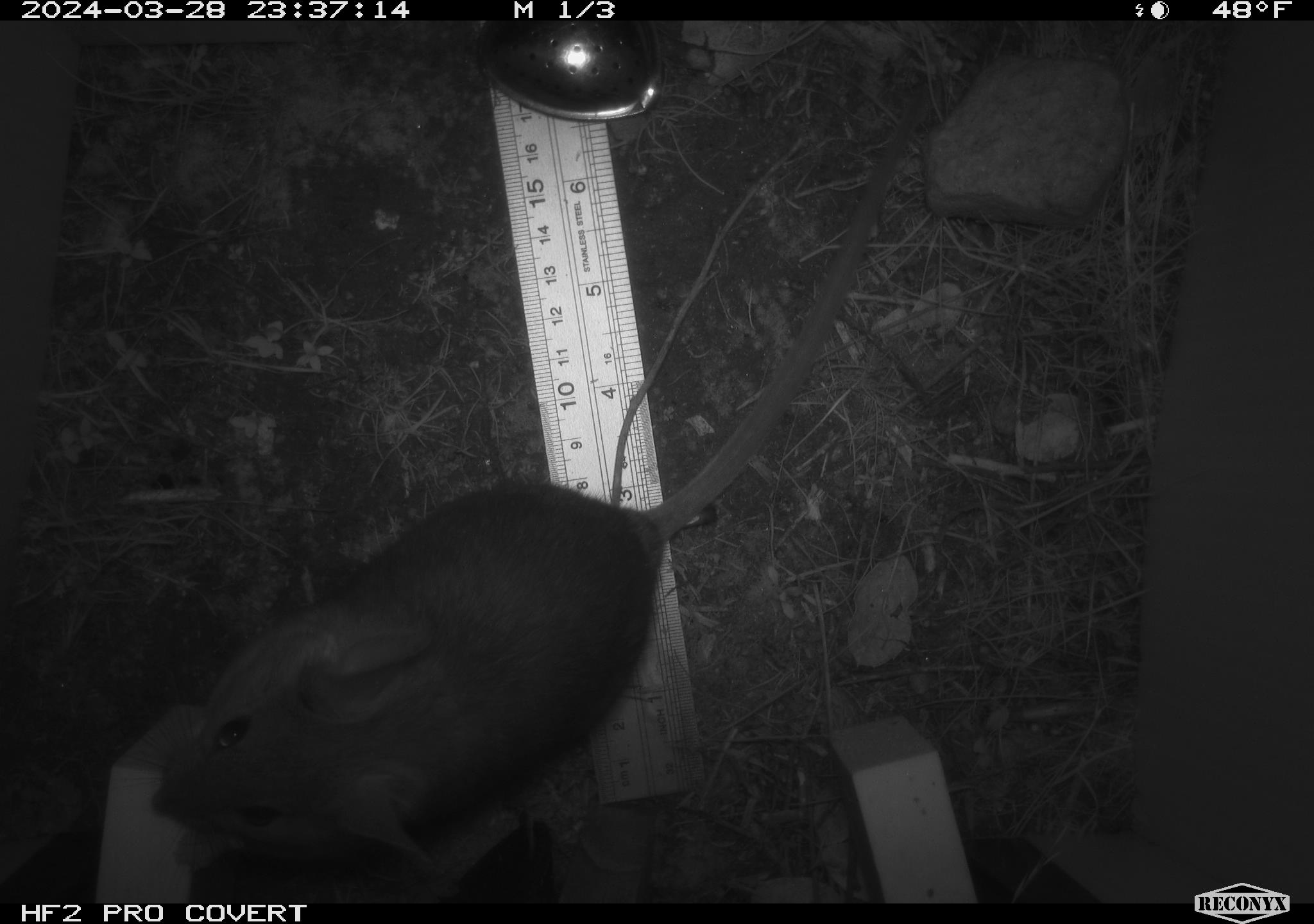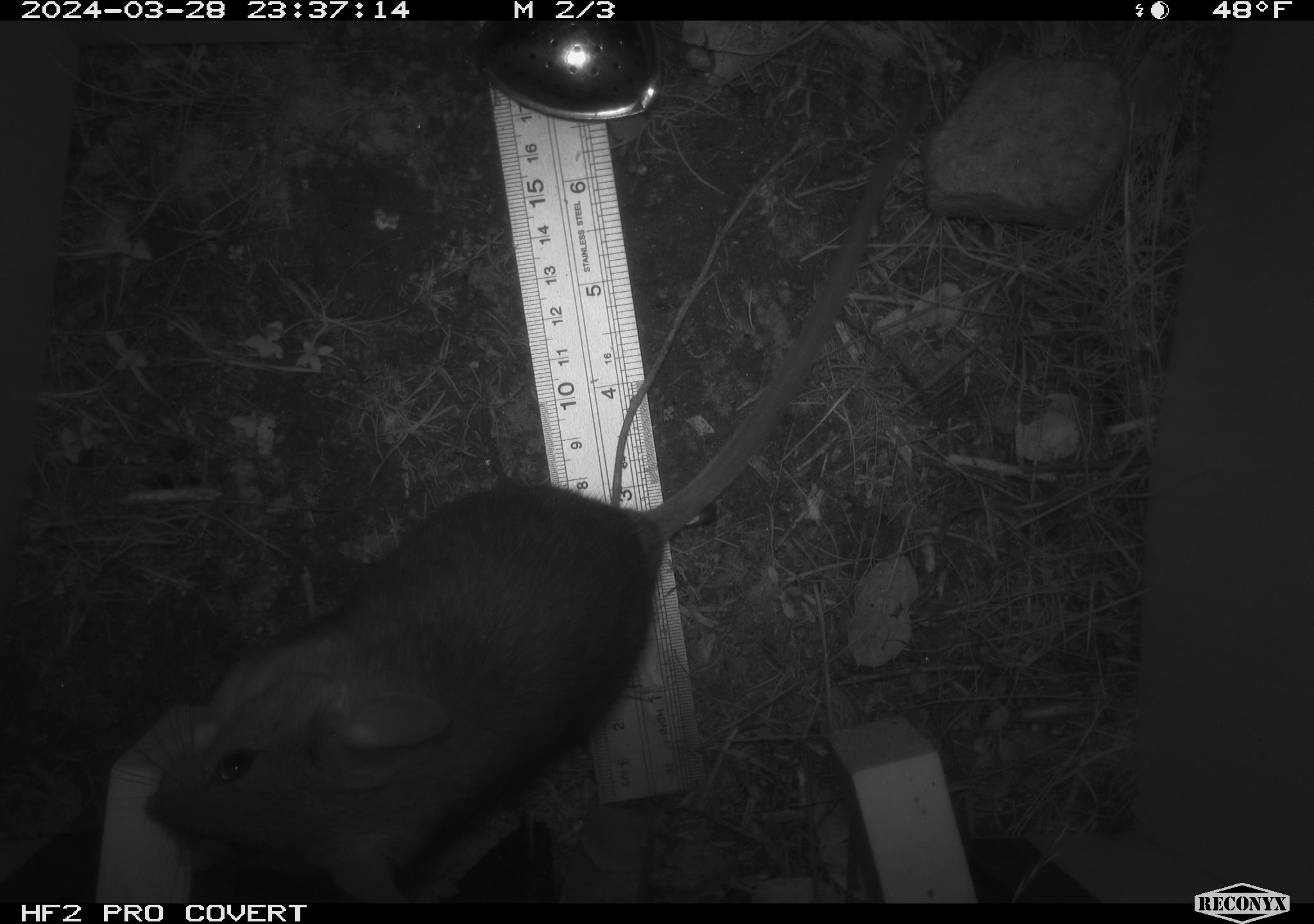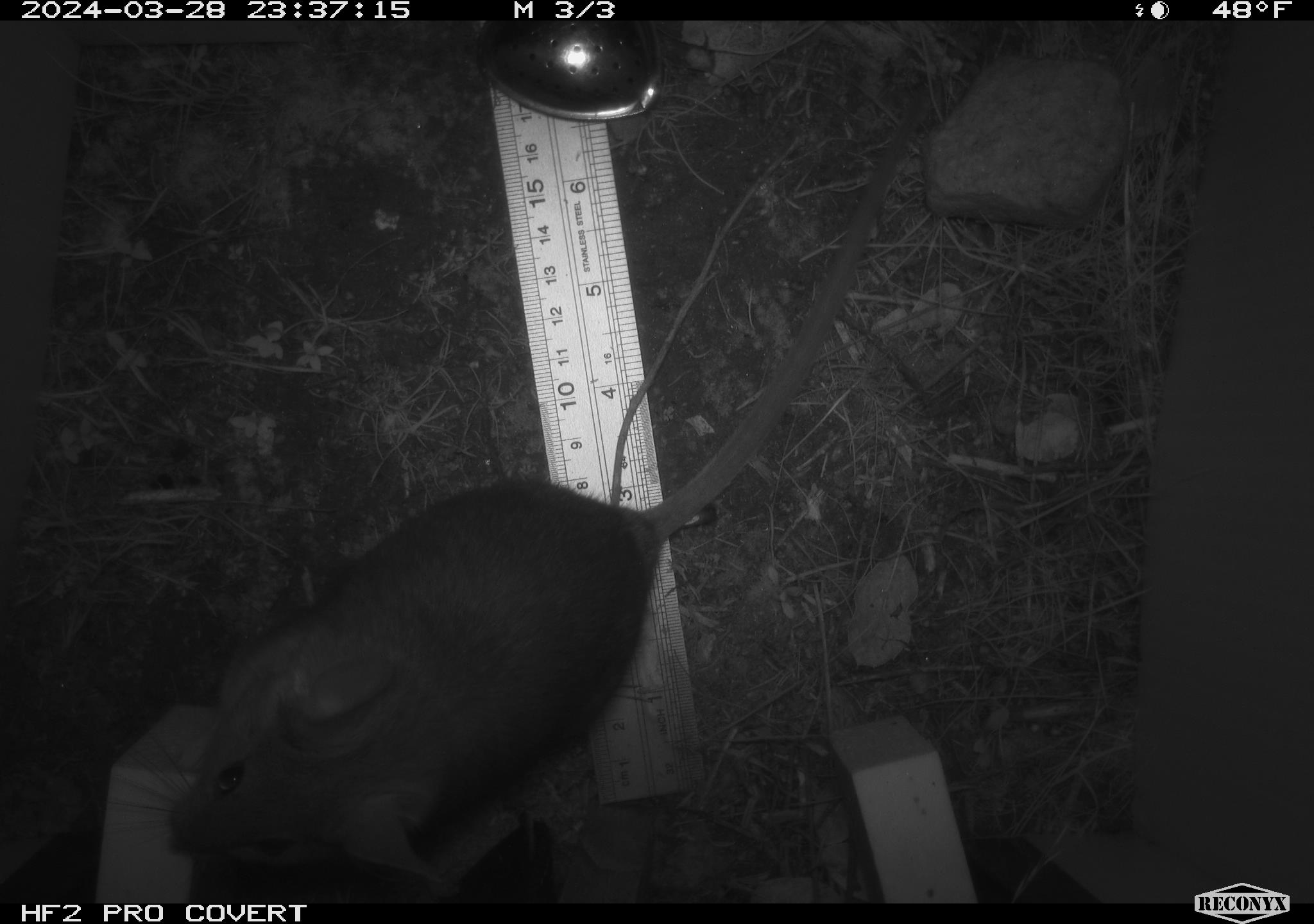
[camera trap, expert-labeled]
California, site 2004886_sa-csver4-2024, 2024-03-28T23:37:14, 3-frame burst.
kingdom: Animalia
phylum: Chordata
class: Mammalia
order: Rodentia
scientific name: Rodentia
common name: woodrat or rat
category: woodrat or rat species